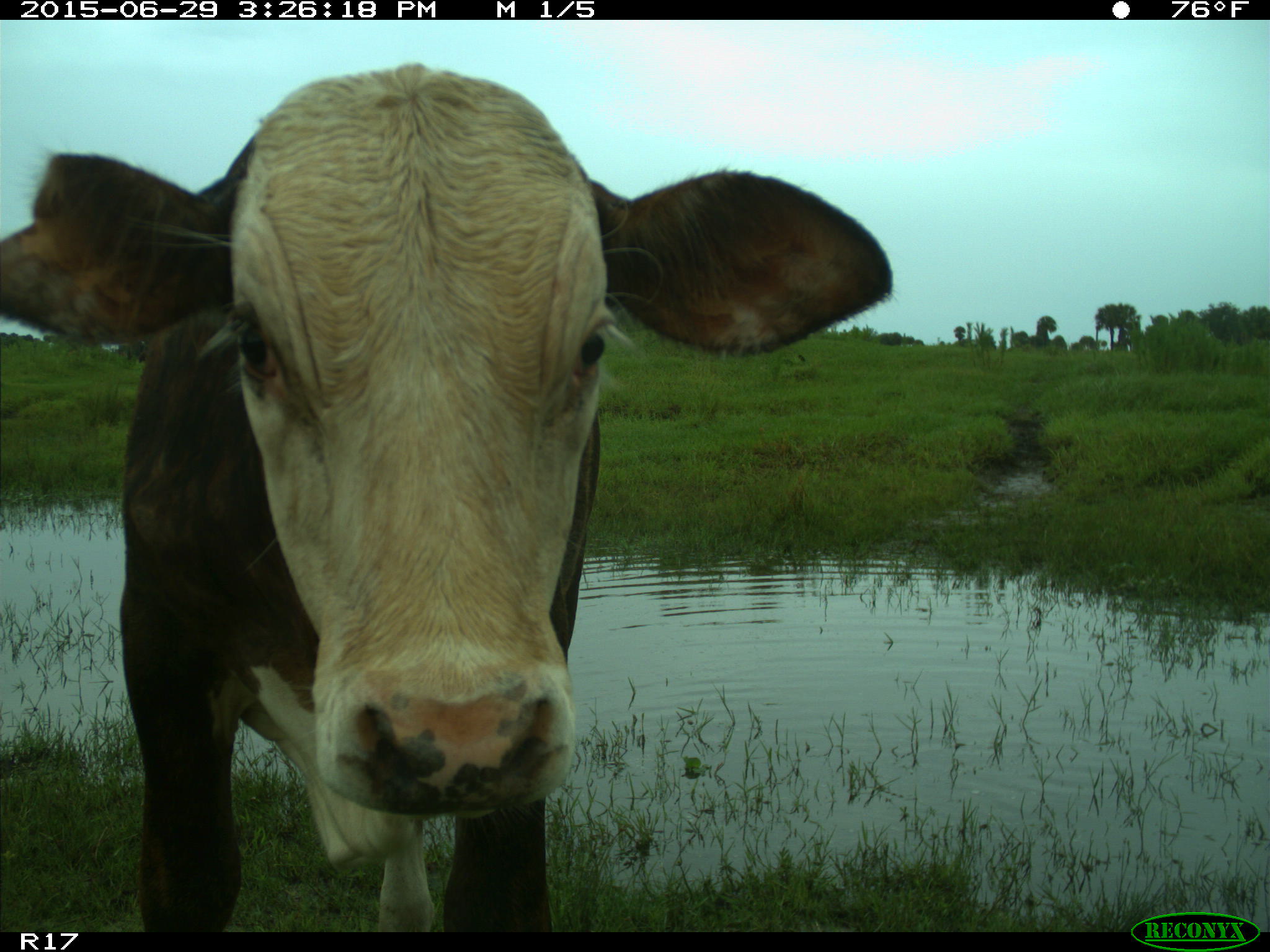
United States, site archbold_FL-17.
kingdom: Animalia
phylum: Chordata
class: Mammalia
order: Artiodactyla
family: Bovidae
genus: Bos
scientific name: Bos taurus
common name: domestic cow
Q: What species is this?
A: Bos taurus (domestic cow).